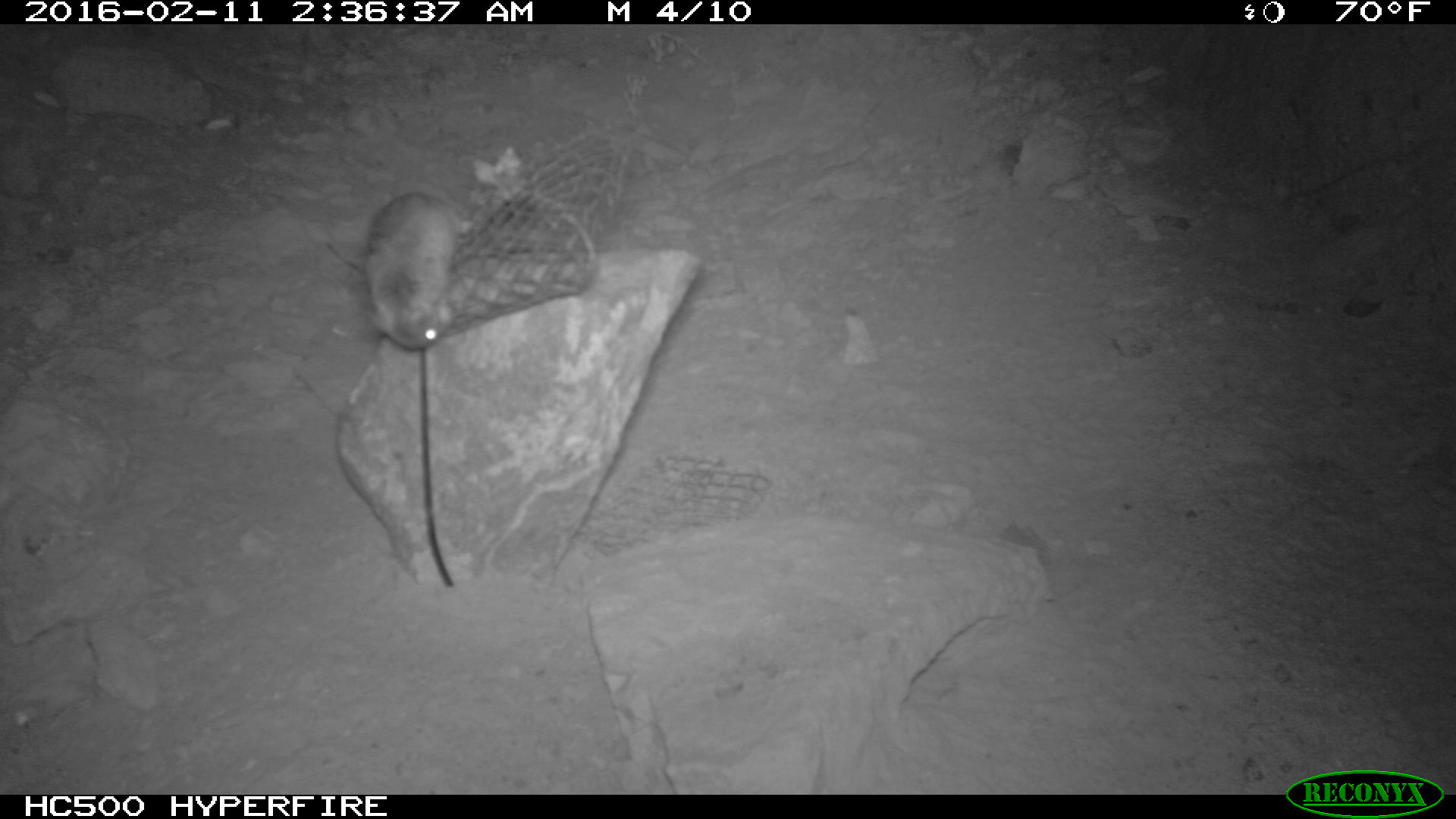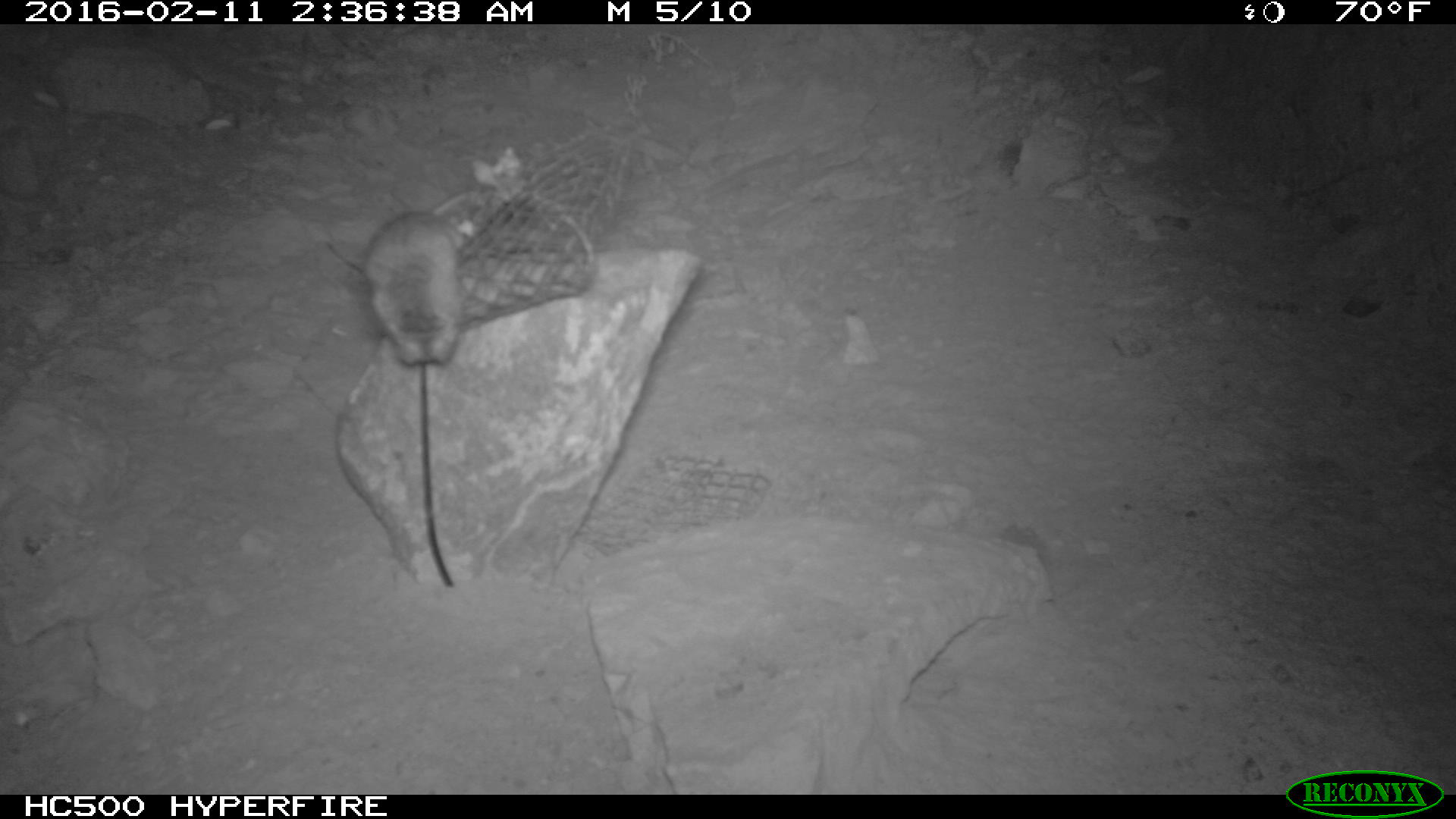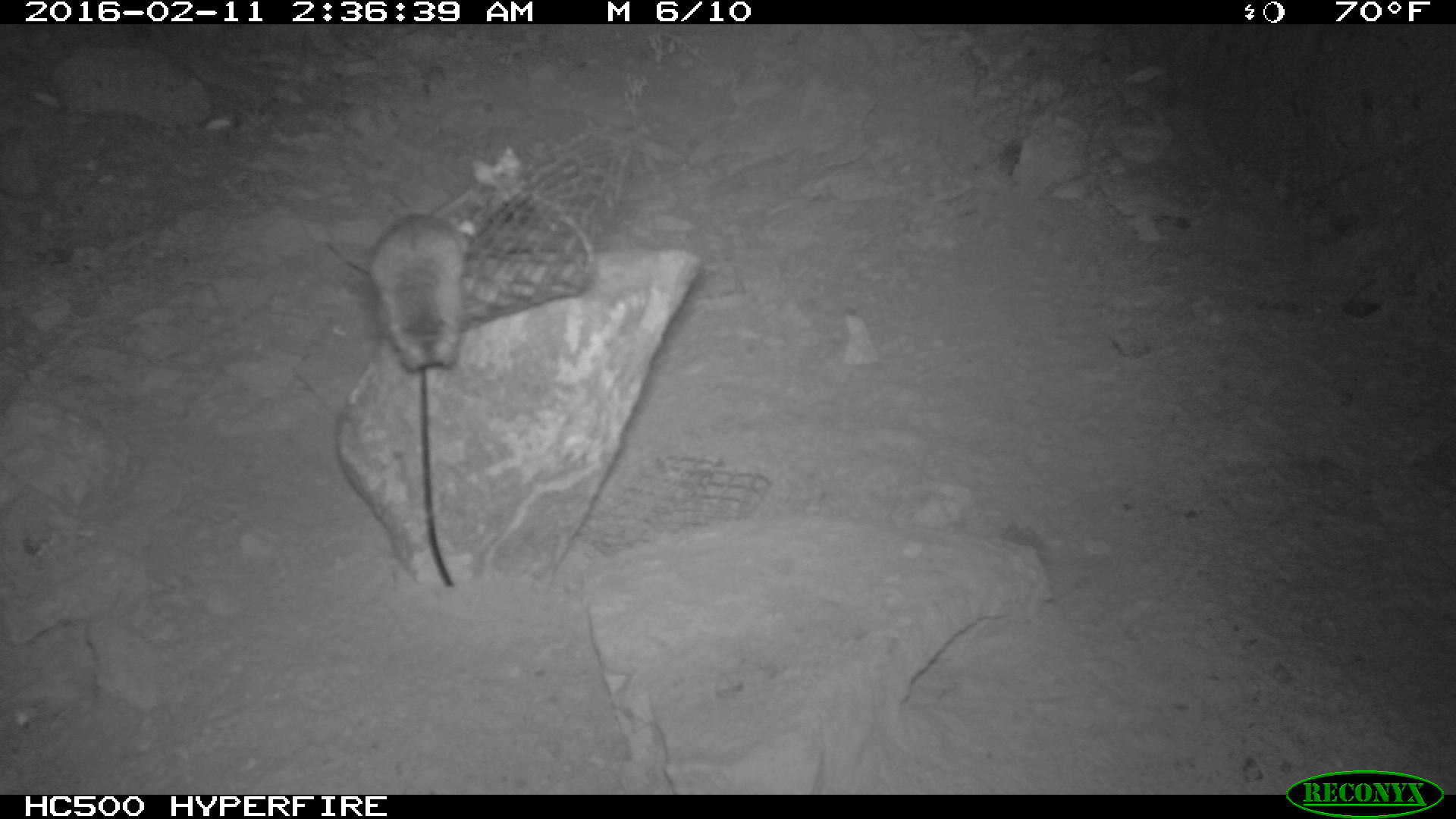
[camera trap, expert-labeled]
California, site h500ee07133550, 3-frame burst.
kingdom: Animalia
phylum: Chordata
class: Mammalia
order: Rodentia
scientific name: Rodentia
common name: rodent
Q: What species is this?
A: Rodent (Rodentia).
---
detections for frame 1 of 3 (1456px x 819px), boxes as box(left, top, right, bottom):
rodent: box(362, 193, 472, 350)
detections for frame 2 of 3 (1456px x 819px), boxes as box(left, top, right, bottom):
rodent: box(342, 202, 462, 368)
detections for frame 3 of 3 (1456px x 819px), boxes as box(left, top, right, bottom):
rodent: box(366, 191, 479, 369)